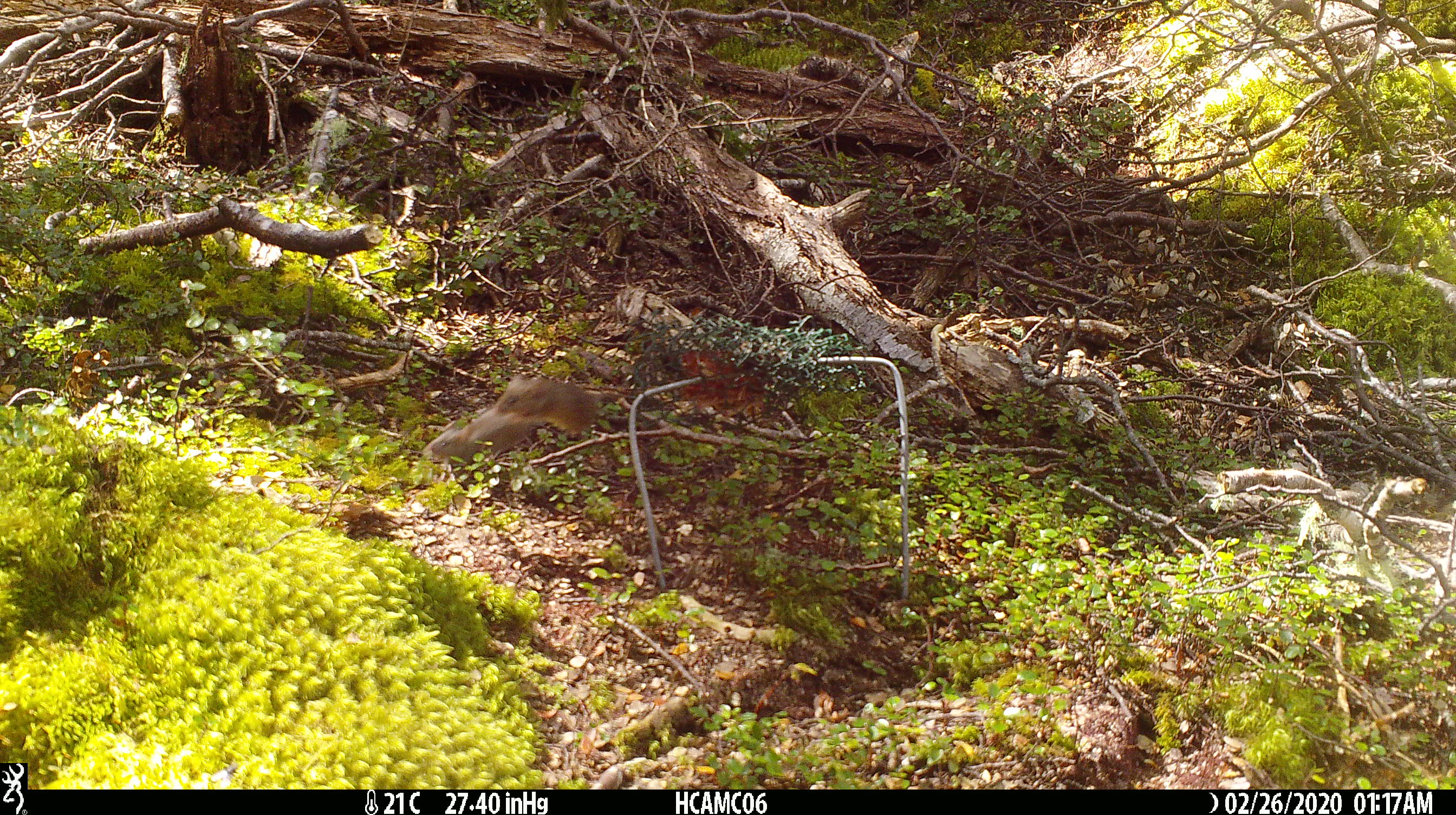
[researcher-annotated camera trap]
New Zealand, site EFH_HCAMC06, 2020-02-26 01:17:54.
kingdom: Animalia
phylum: Chordata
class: Mammalia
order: Rodentia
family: Muridae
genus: Mus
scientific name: Mus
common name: mouse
Mouse (Mus).